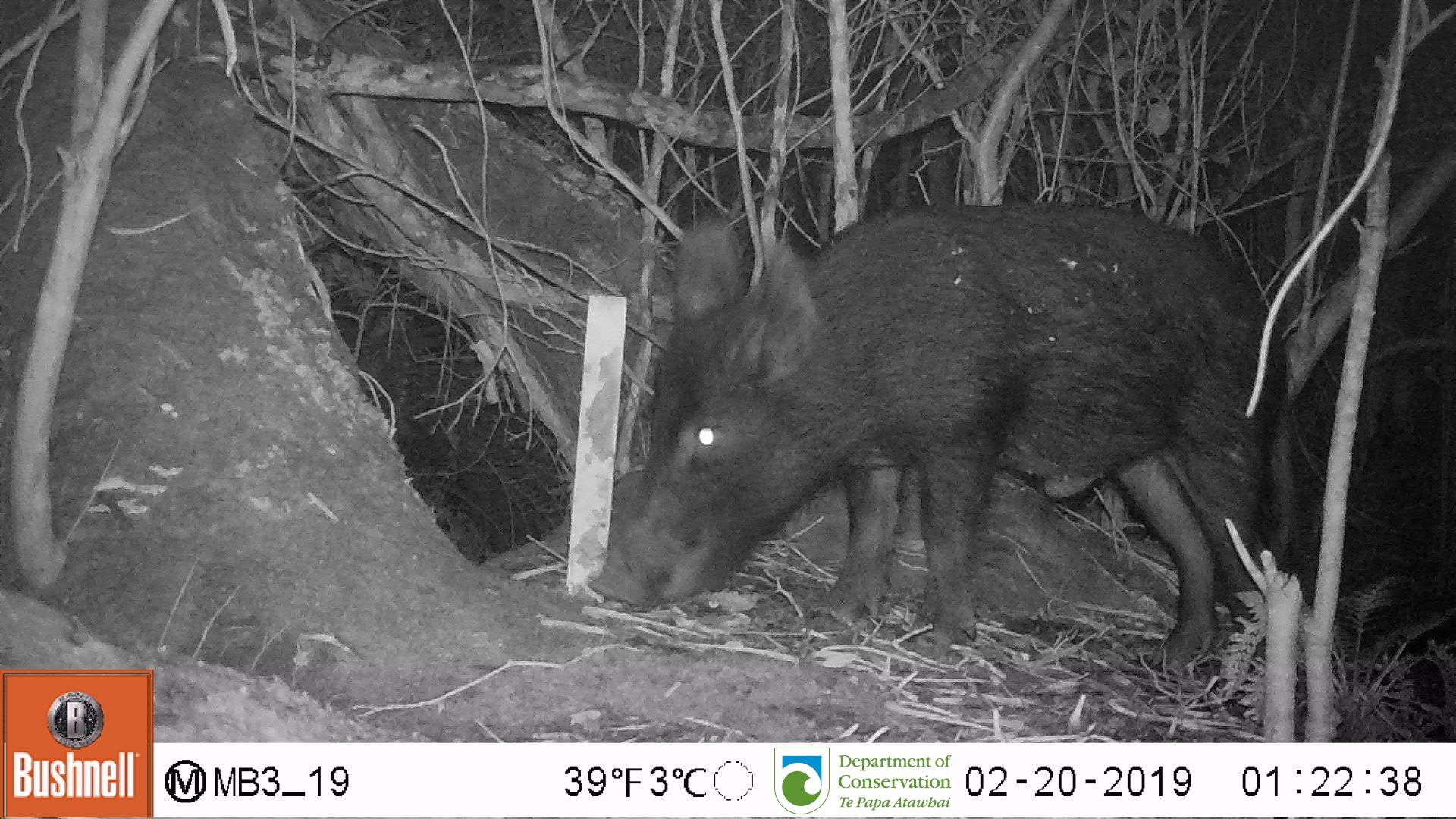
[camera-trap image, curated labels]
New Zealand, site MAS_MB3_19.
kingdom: Animalia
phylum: Chordata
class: Mammalia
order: Artiodactyla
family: Suidae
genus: Sus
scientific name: Sus scrofa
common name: pig